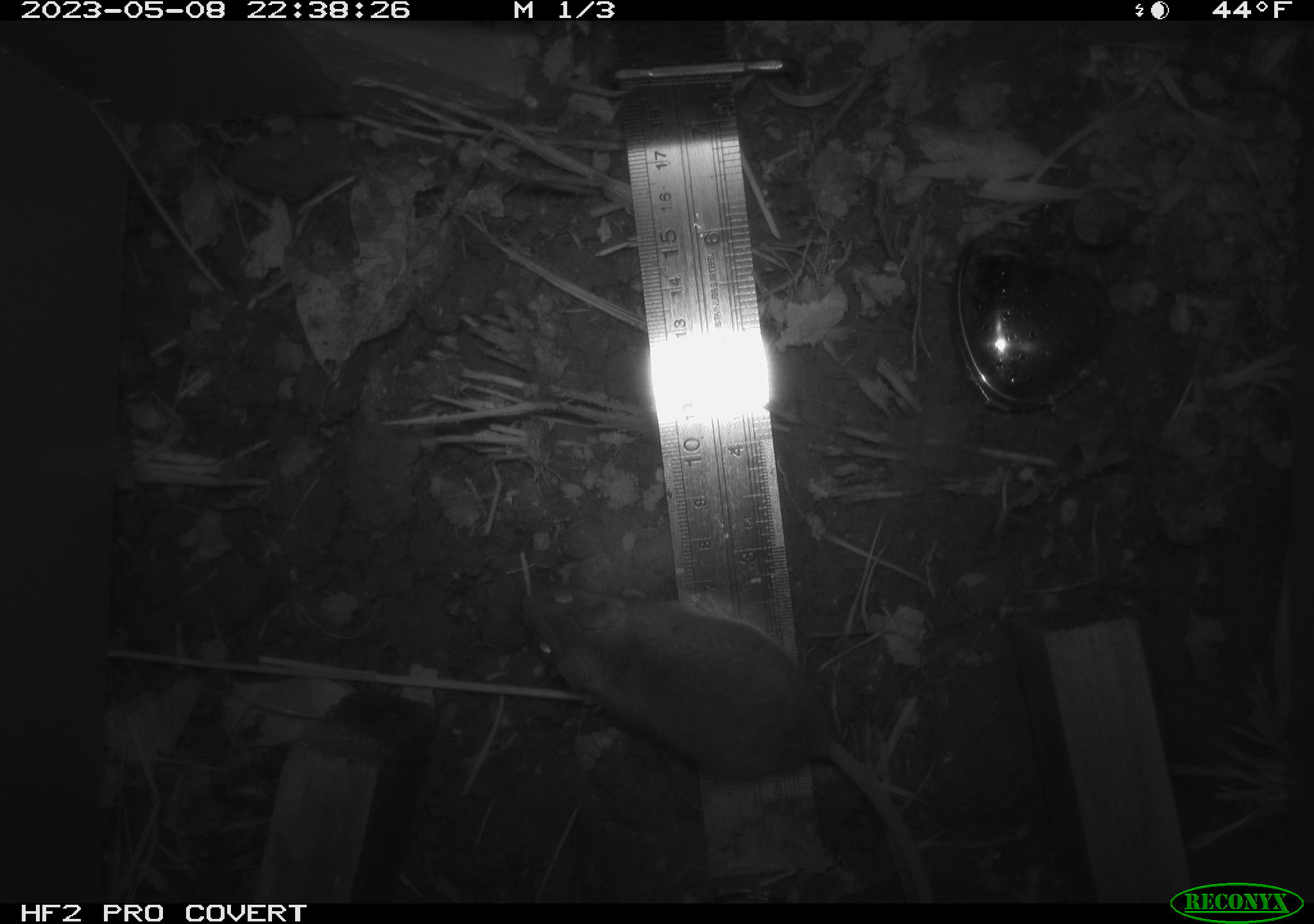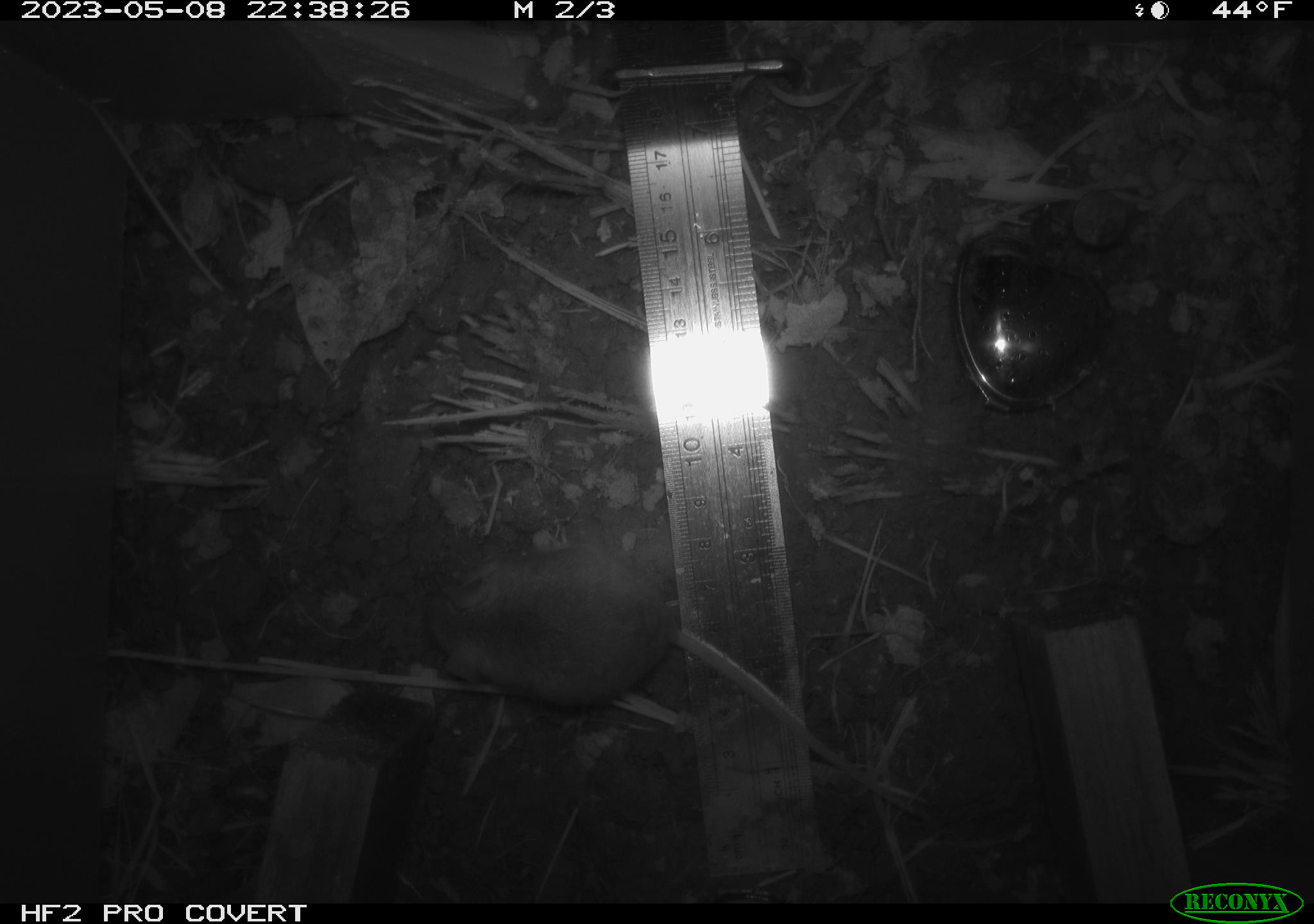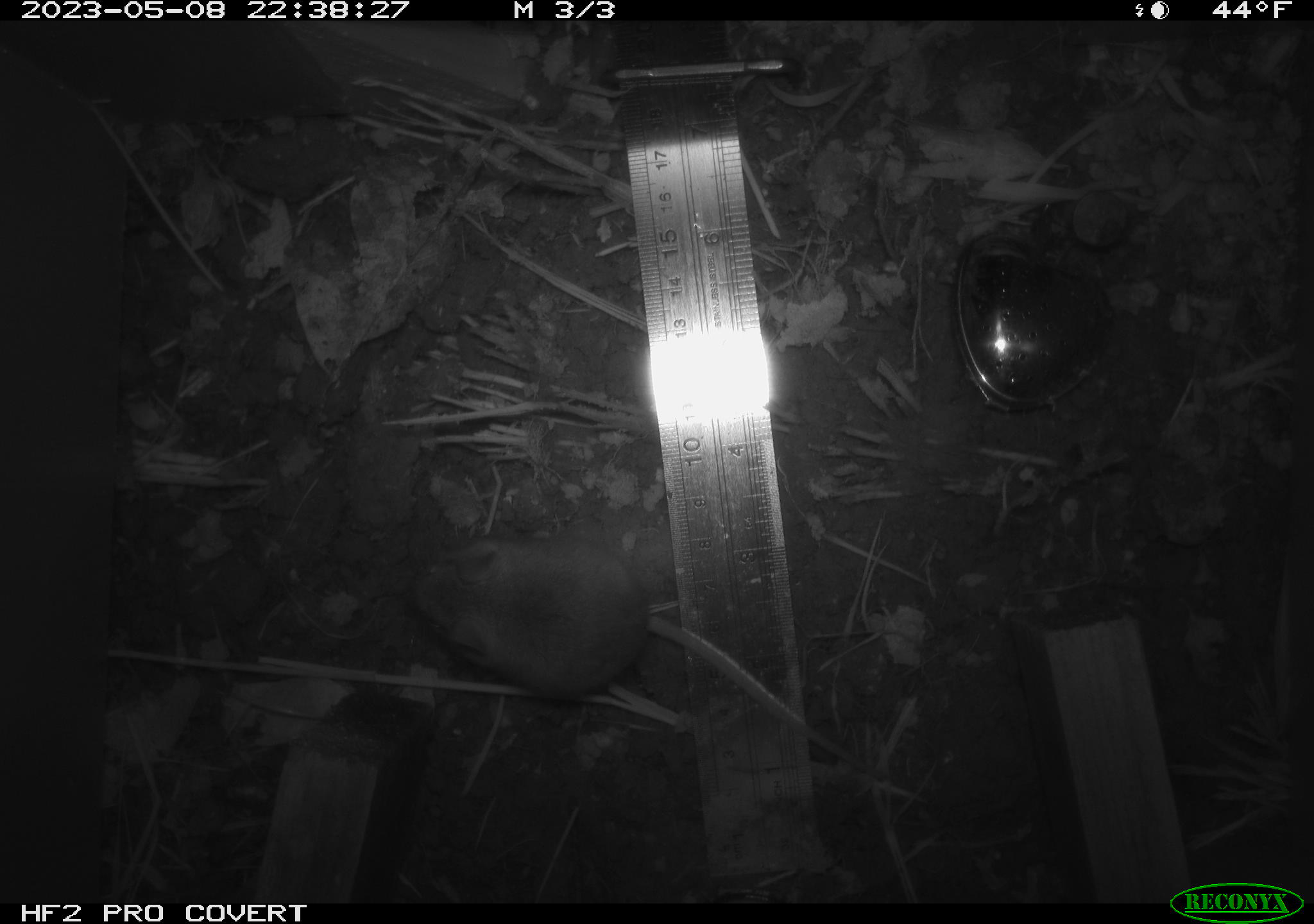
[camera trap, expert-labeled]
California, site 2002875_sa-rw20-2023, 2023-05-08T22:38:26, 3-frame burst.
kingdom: Animalia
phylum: Chordata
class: Mammalia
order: Rodentia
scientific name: Rodentia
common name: mouse species